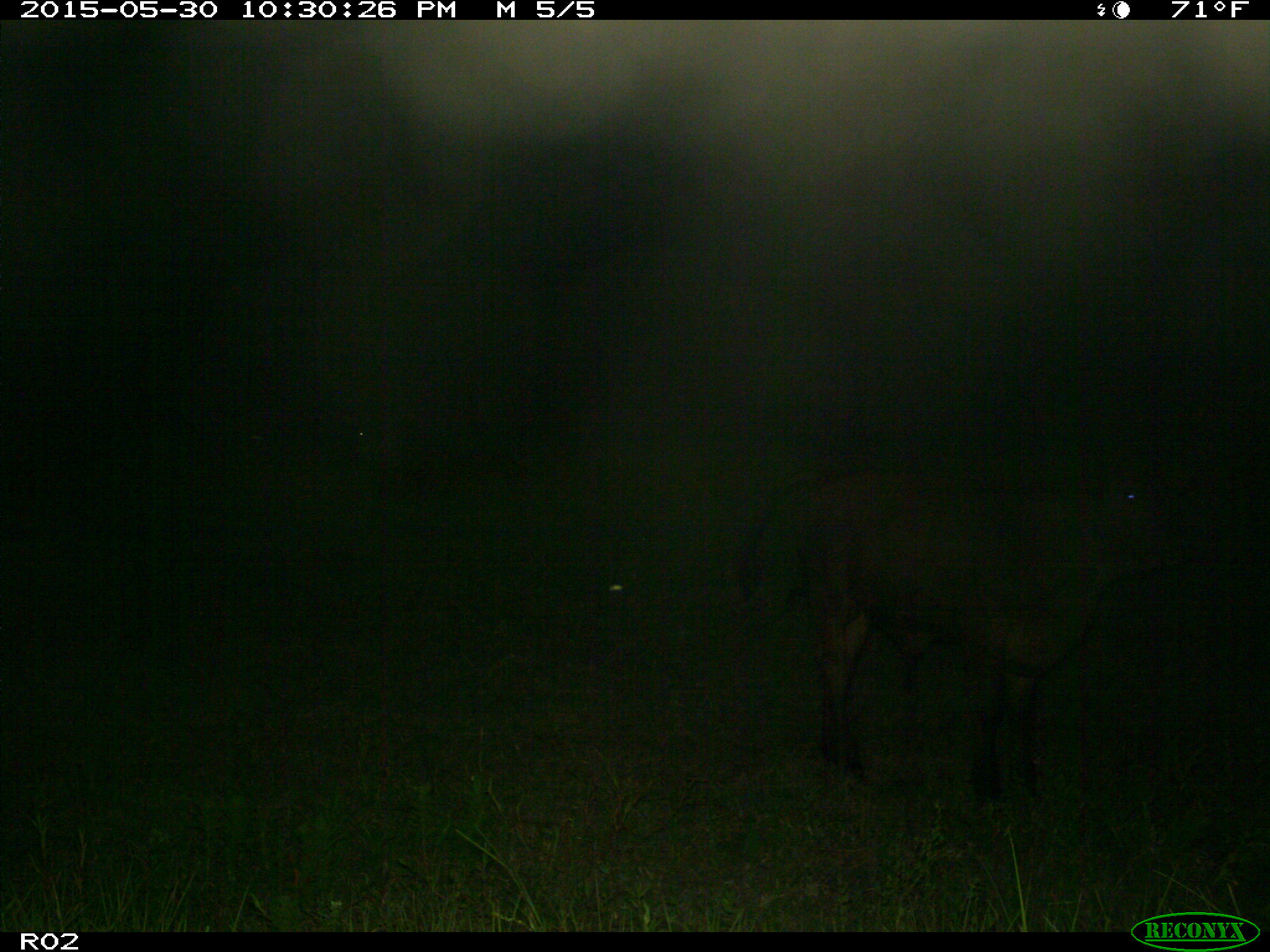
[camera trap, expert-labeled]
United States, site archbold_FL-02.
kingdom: Animalia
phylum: Chordata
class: Mammalia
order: Artiodactyla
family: Bovidae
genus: Bos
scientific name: Bos taurus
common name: domestic cow